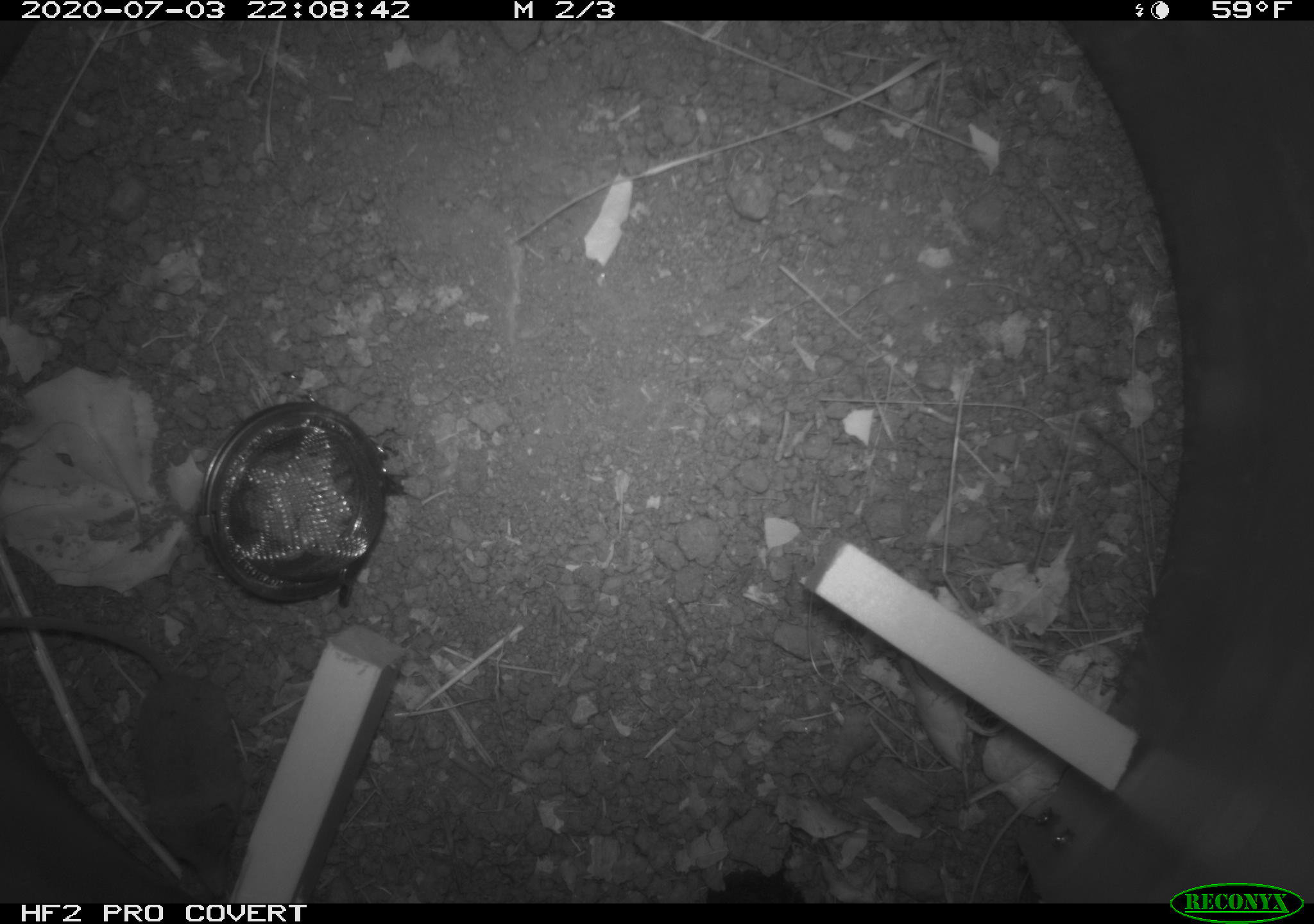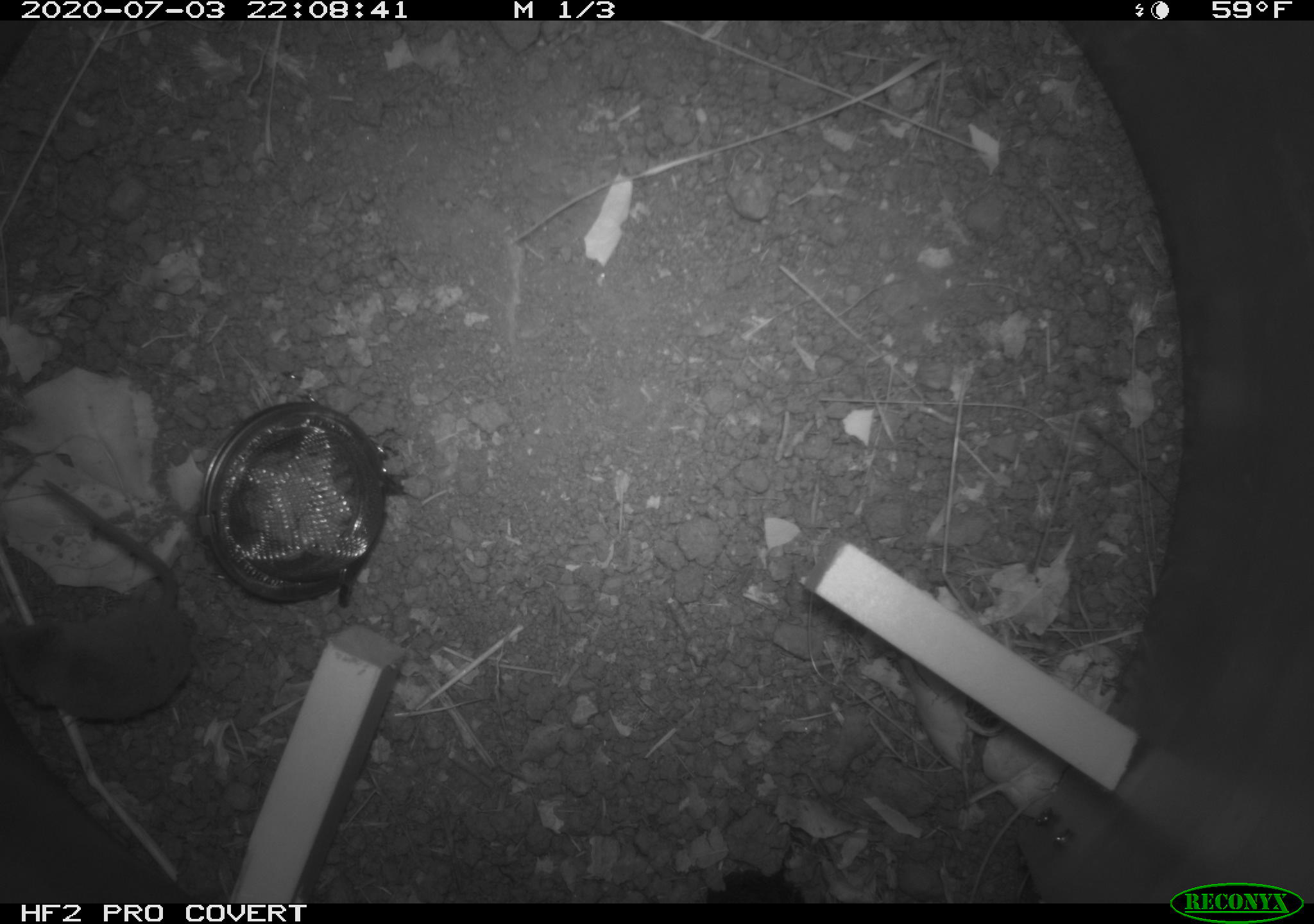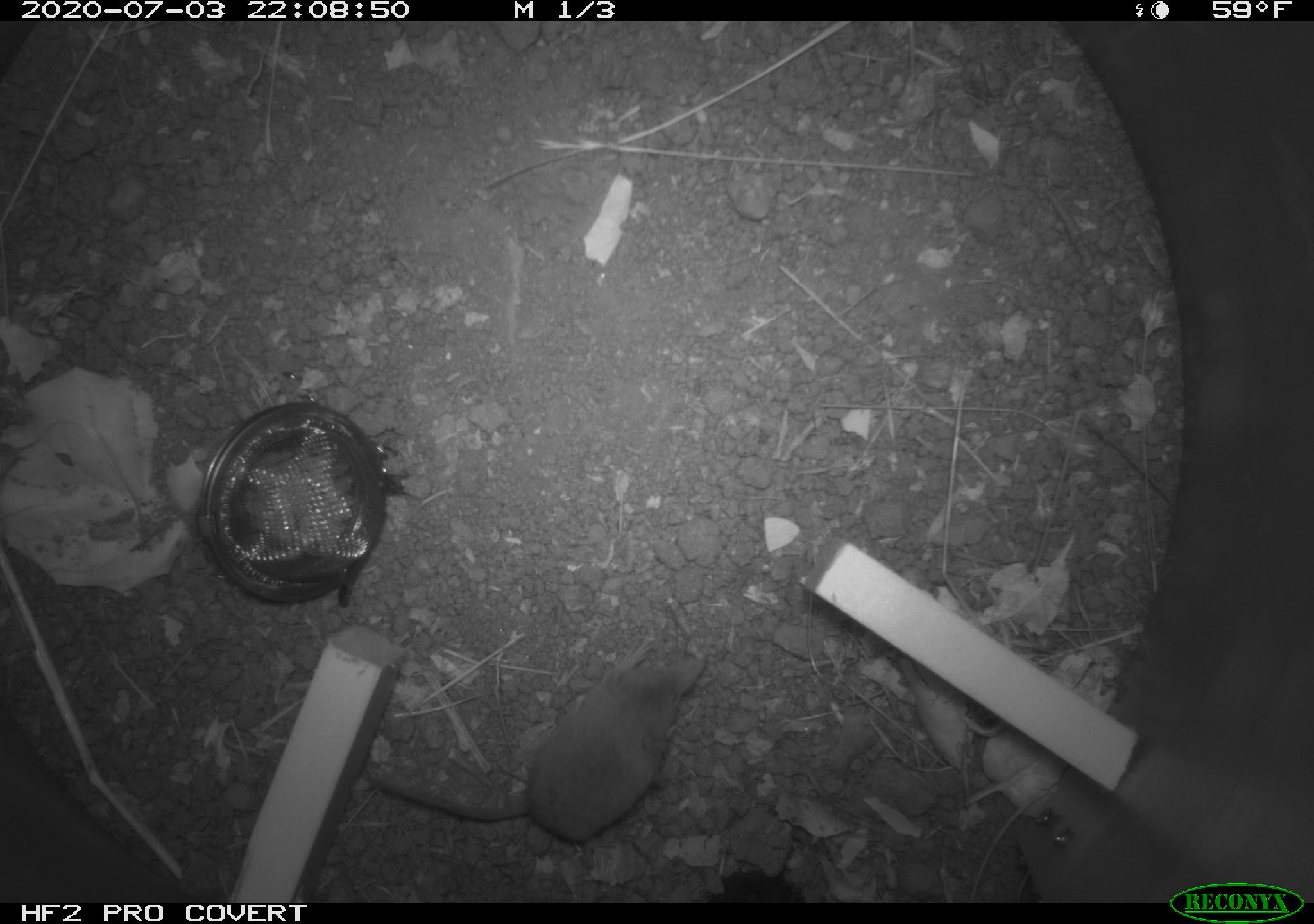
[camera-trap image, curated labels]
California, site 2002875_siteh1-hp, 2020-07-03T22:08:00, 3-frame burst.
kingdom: Animalia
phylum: Chordata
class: Mammalia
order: Eulipotyphla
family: Soricidae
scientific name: Soricidae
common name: shrews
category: soricidae family